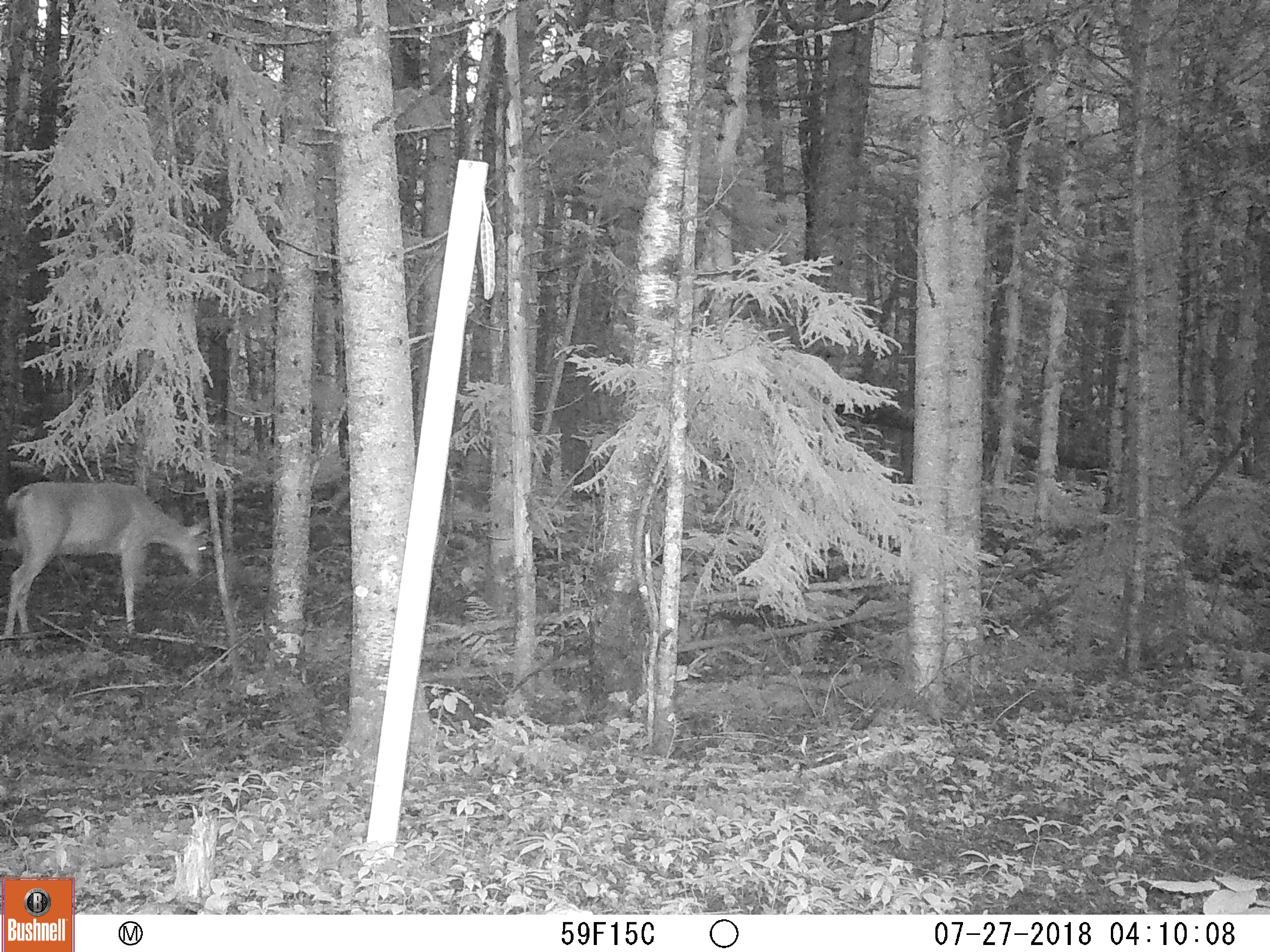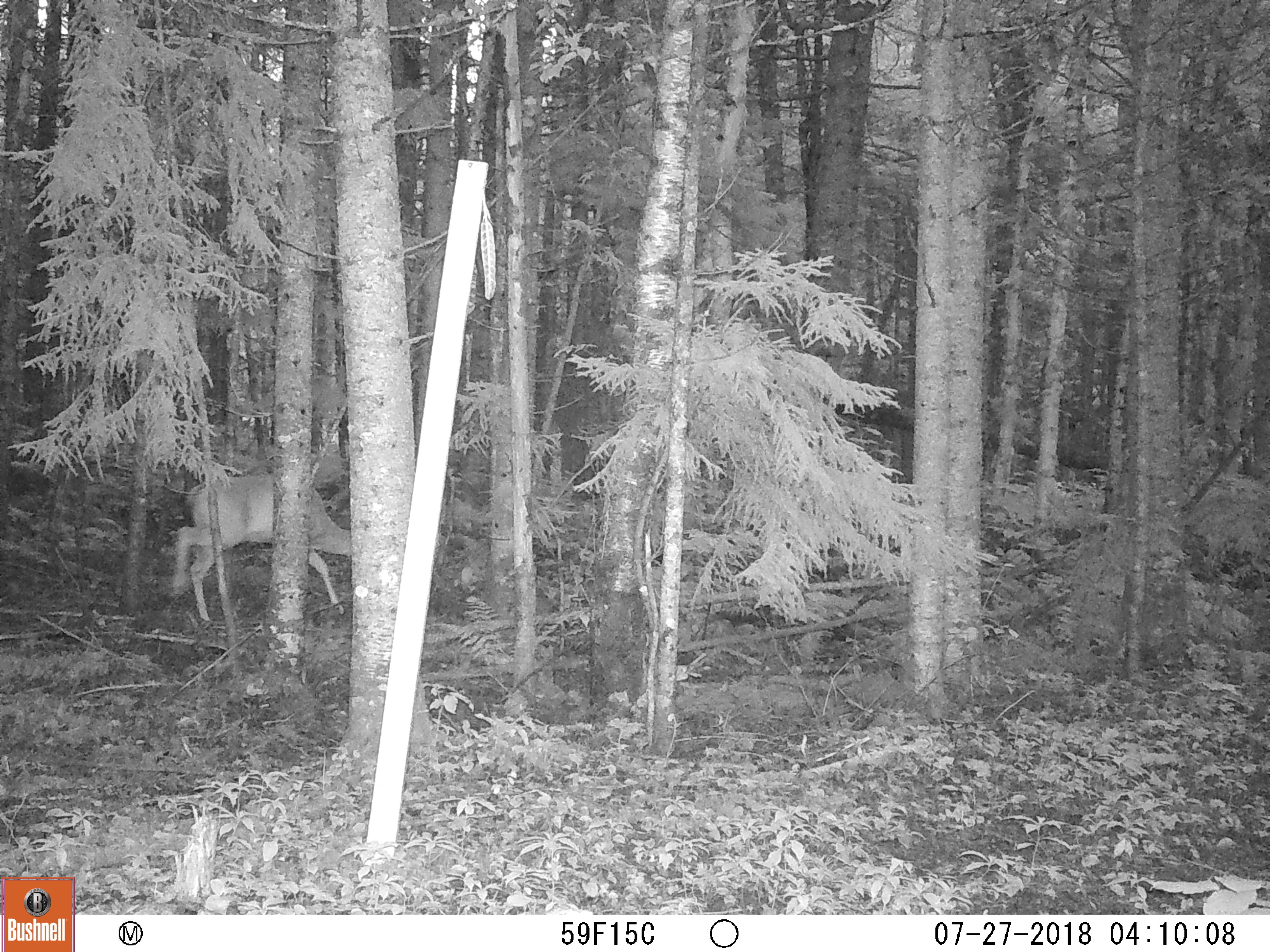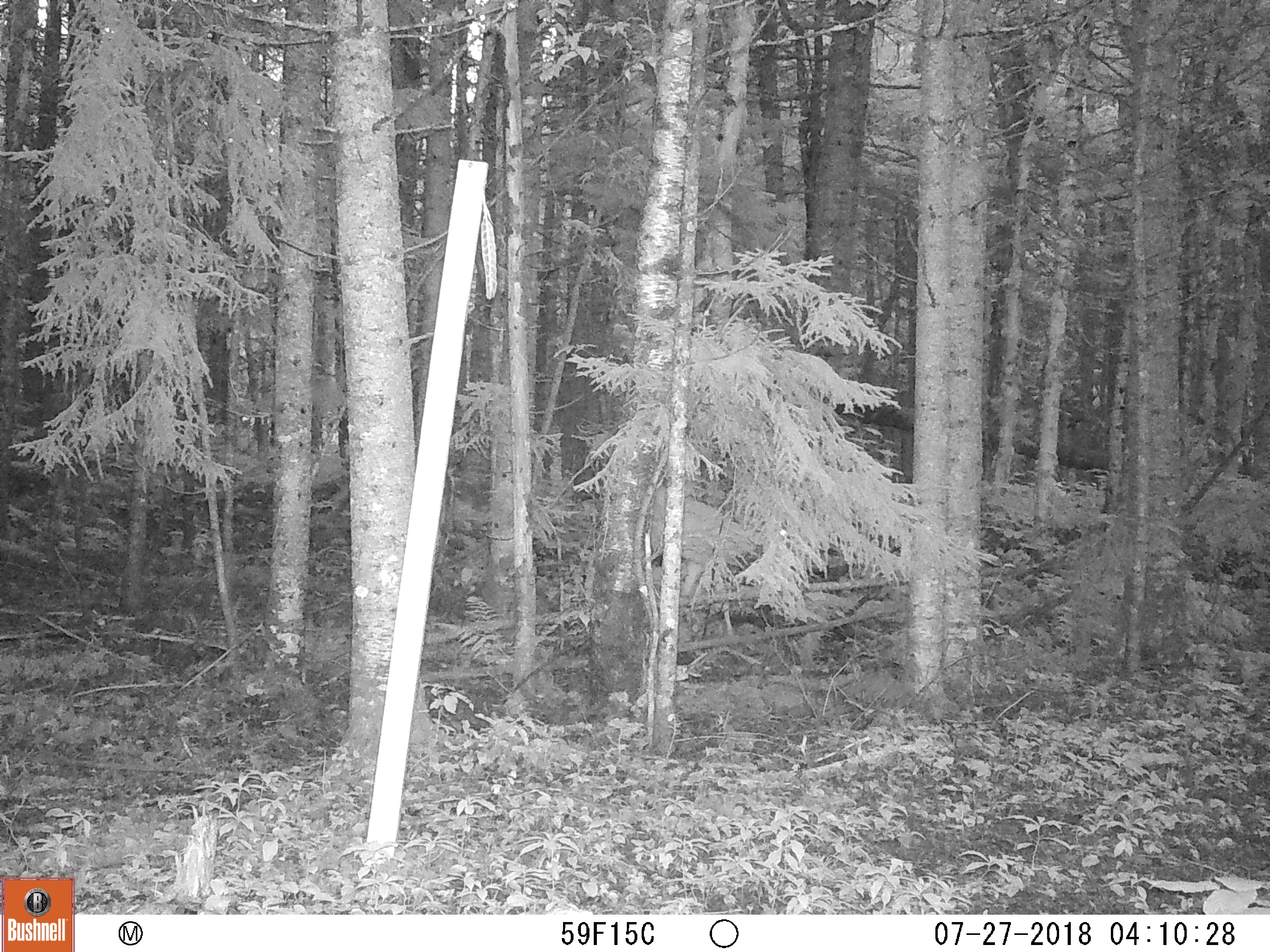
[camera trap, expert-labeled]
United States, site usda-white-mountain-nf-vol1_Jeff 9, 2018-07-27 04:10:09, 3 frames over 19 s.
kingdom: Animalia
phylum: Chordata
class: Mammalia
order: Artiodactyla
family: Cervidae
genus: Odocoileus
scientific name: Odocoileus virginianus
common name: white-tailed deer